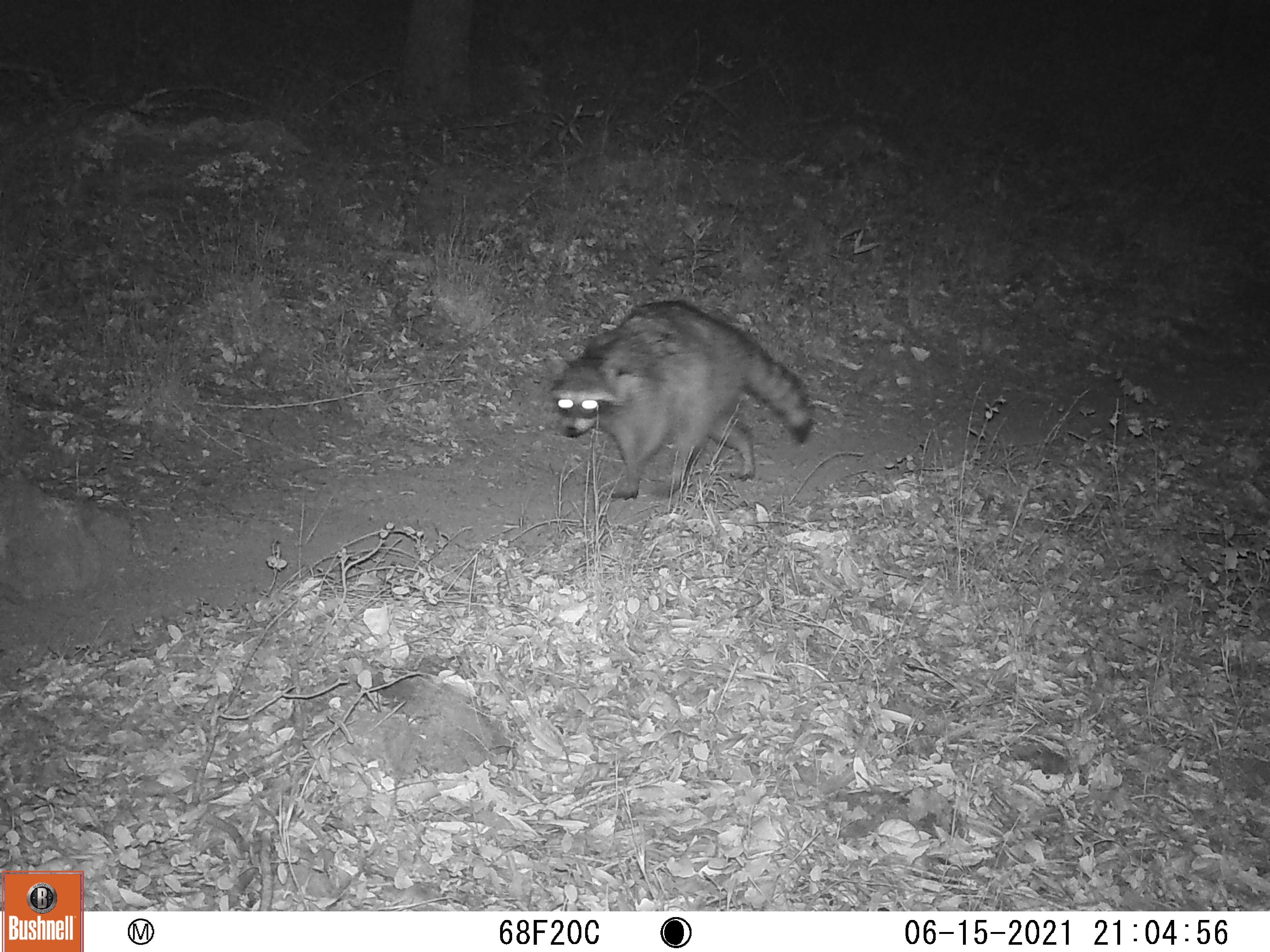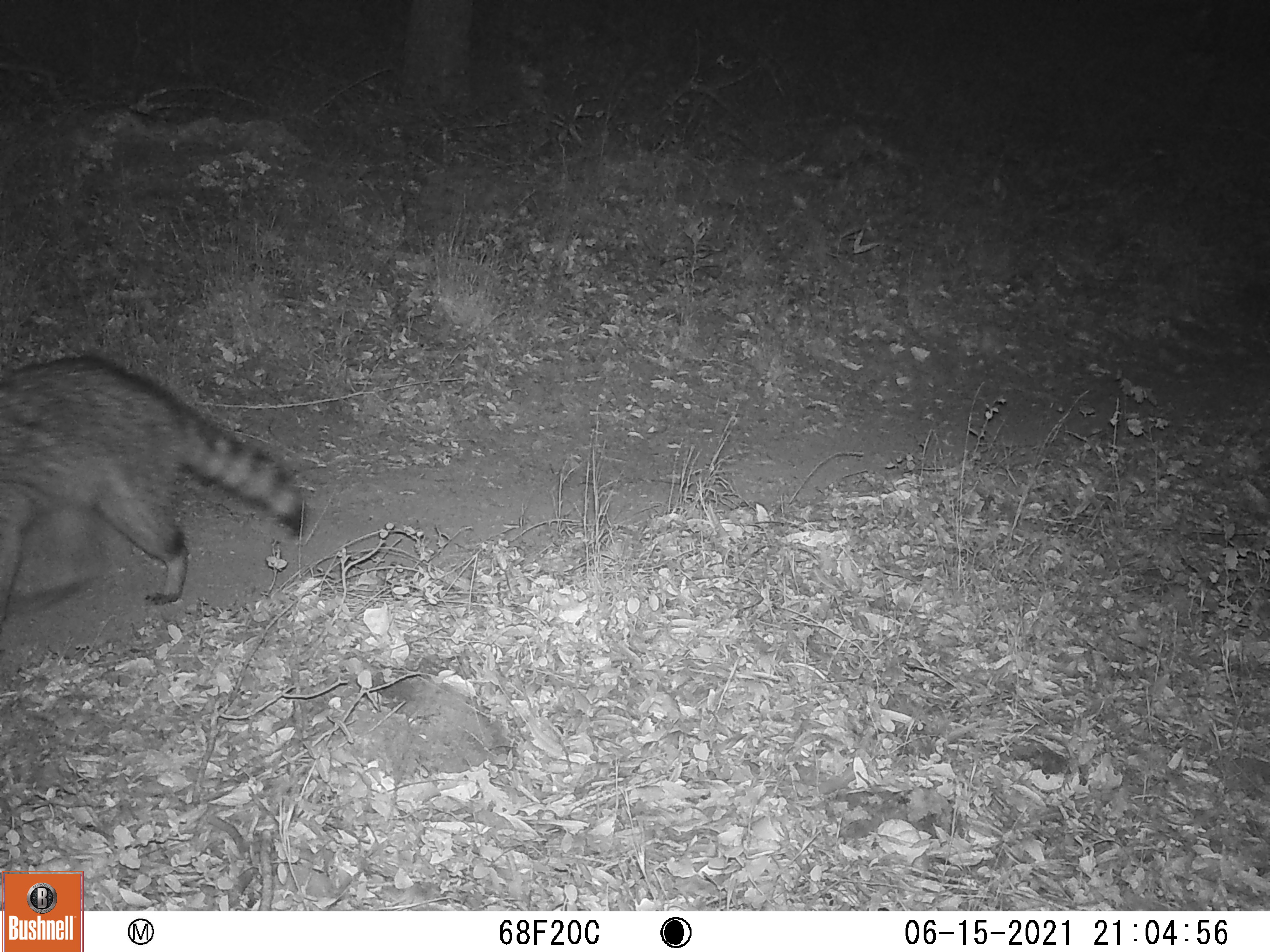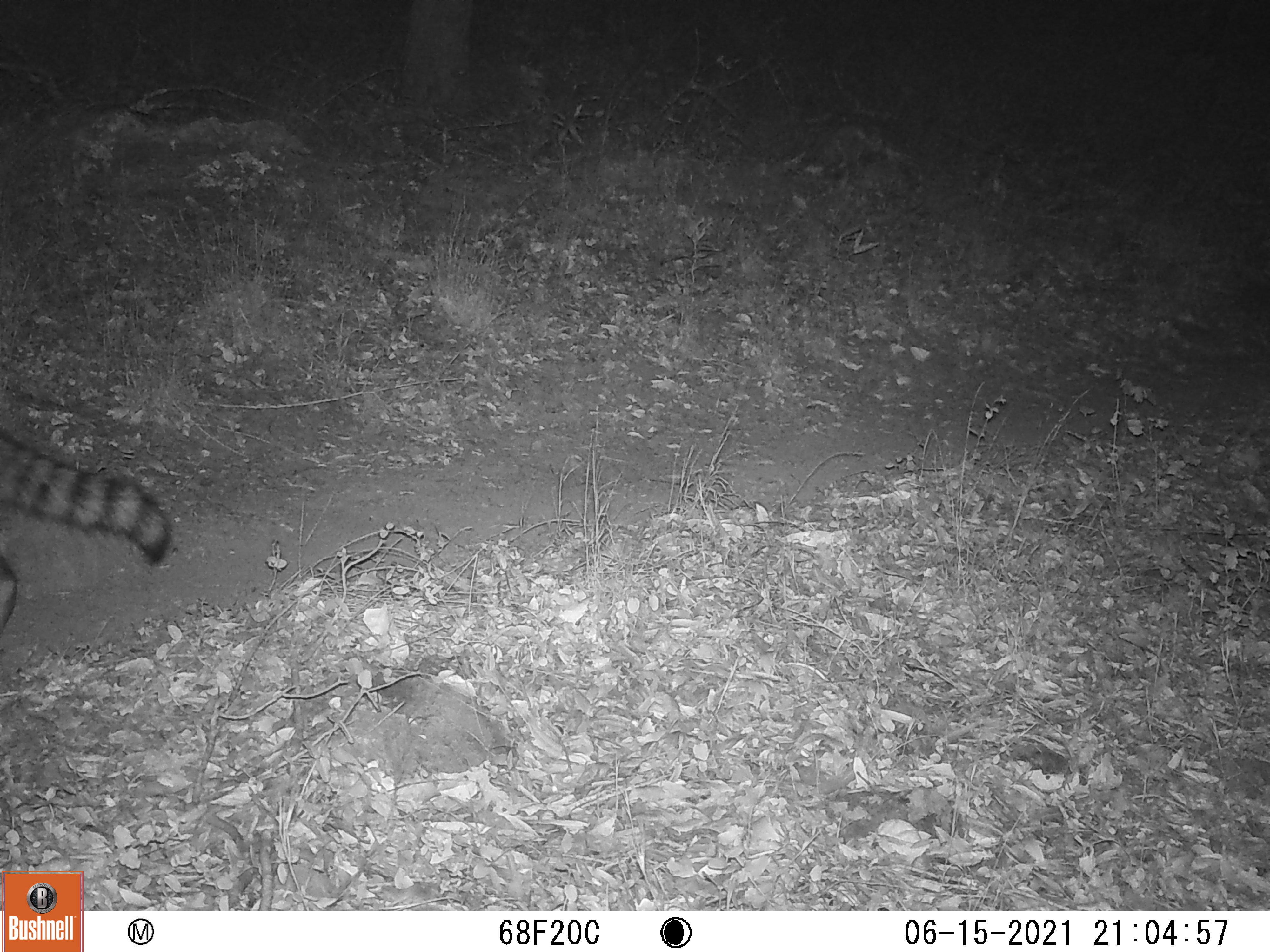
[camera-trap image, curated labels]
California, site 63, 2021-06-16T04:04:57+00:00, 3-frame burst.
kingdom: Animalia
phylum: Chordata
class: Mammalia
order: Carnivora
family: Procyonidae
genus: Procyon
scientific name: Procyon lotor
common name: raccoon